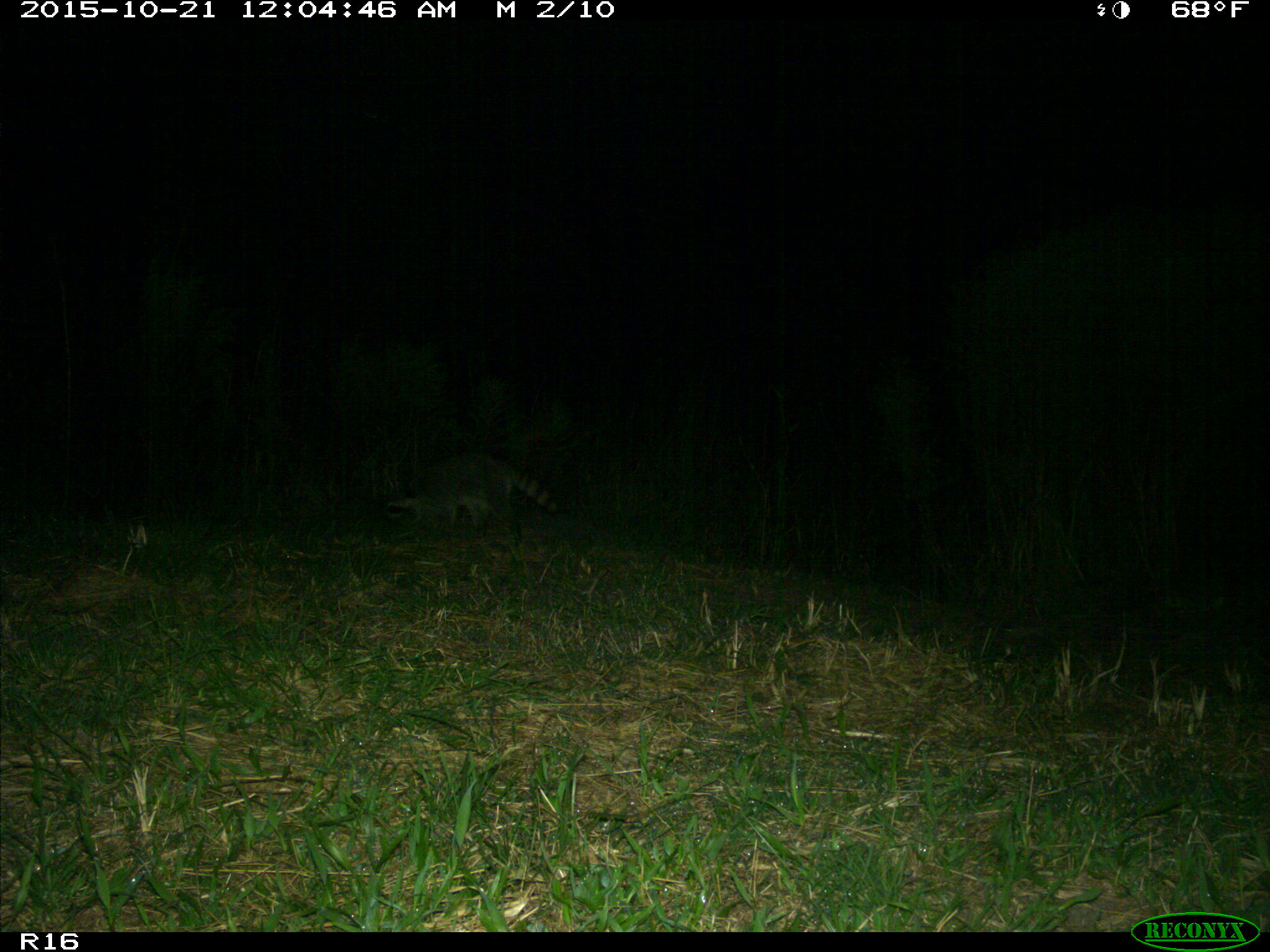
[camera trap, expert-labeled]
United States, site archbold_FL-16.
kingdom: Animalia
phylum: Chordata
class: Mammalia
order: Carnivora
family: Procyonidae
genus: Procyon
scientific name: Procyon lotor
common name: common raccoon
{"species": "Procyon lotor (common raccoon)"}